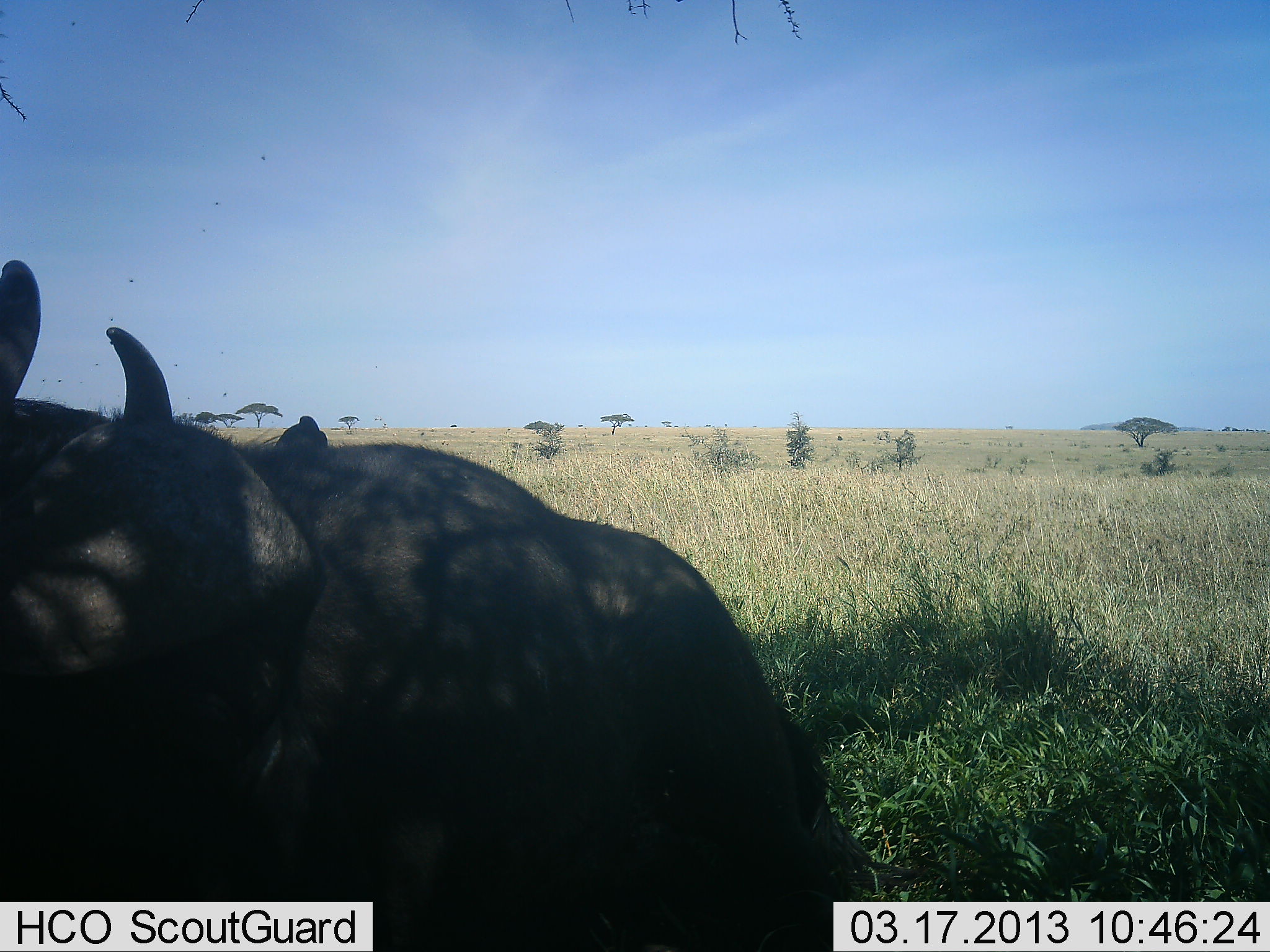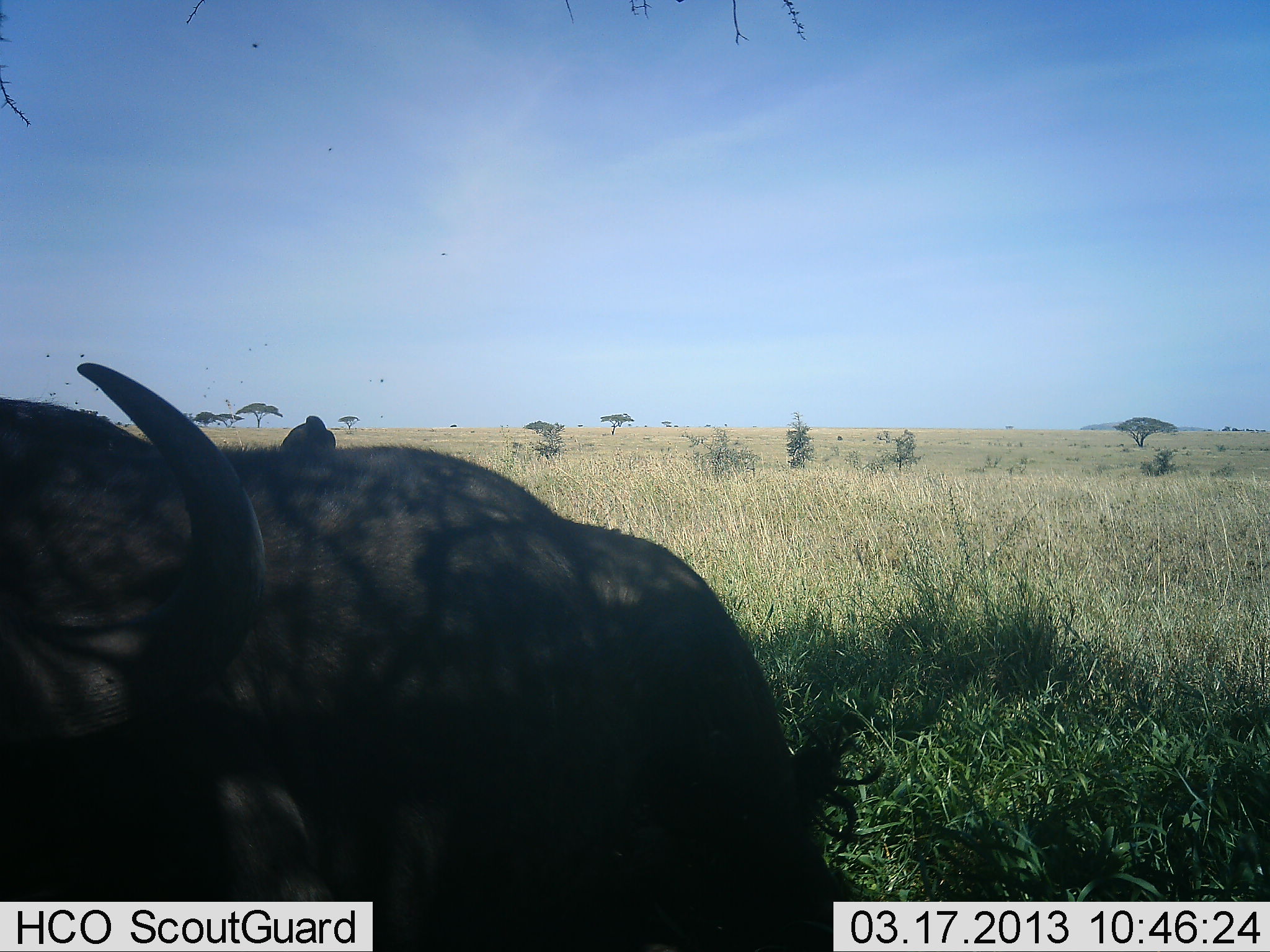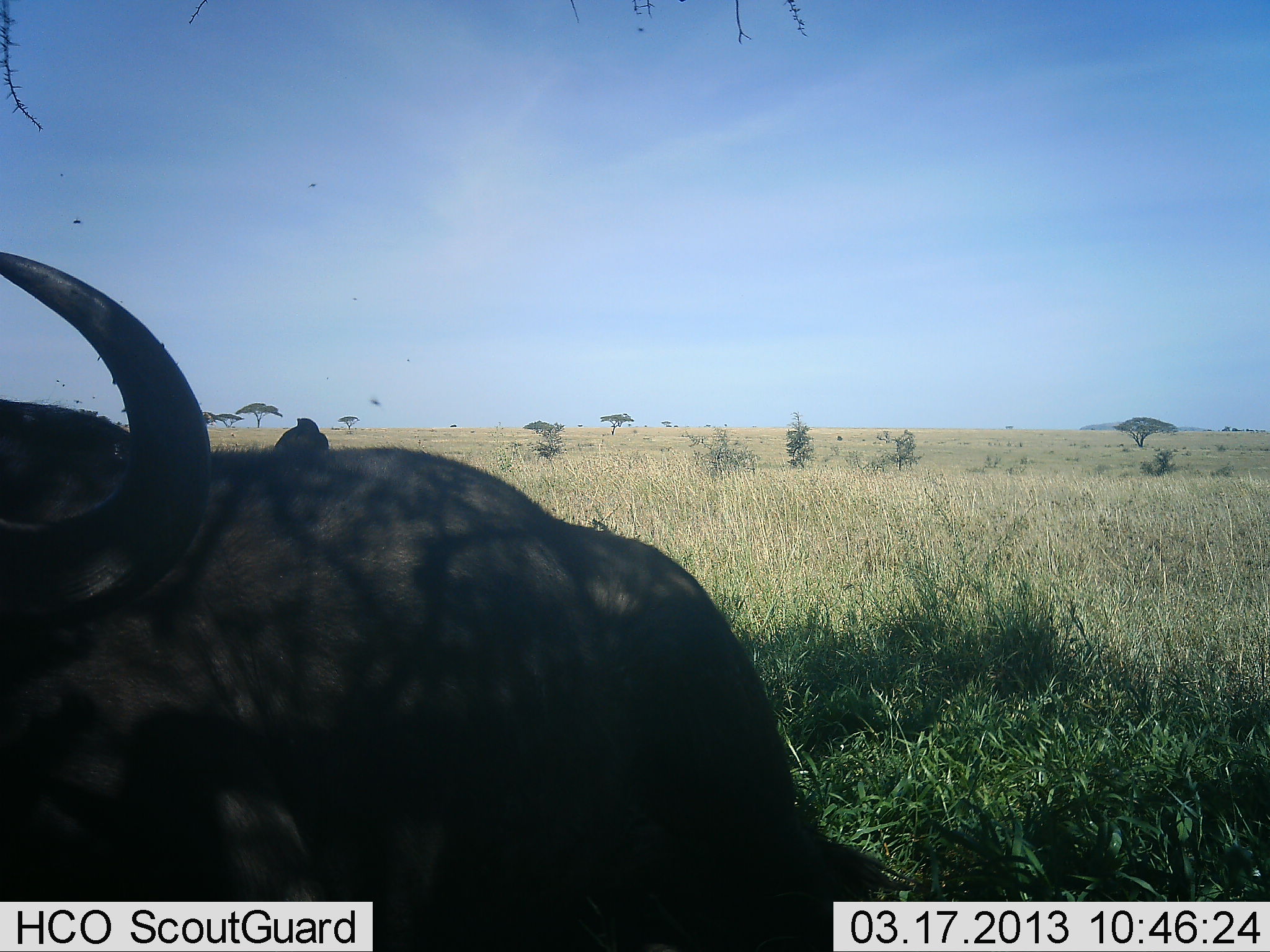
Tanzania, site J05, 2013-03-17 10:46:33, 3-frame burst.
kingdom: Animalia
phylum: Chordata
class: Mammalia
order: Artiodactyla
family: Bovidae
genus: Syncerus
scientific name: Syncerus caffer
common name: cape buffalo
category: buffalo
Buffalo (cape buffalo) (Syncerus caffer), count 1. Behavior (volunteer vote fractions): standing 50%, resting 46%, moving 8%, interacting 0%. Young present (vote fraction): 0%. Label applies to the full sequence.